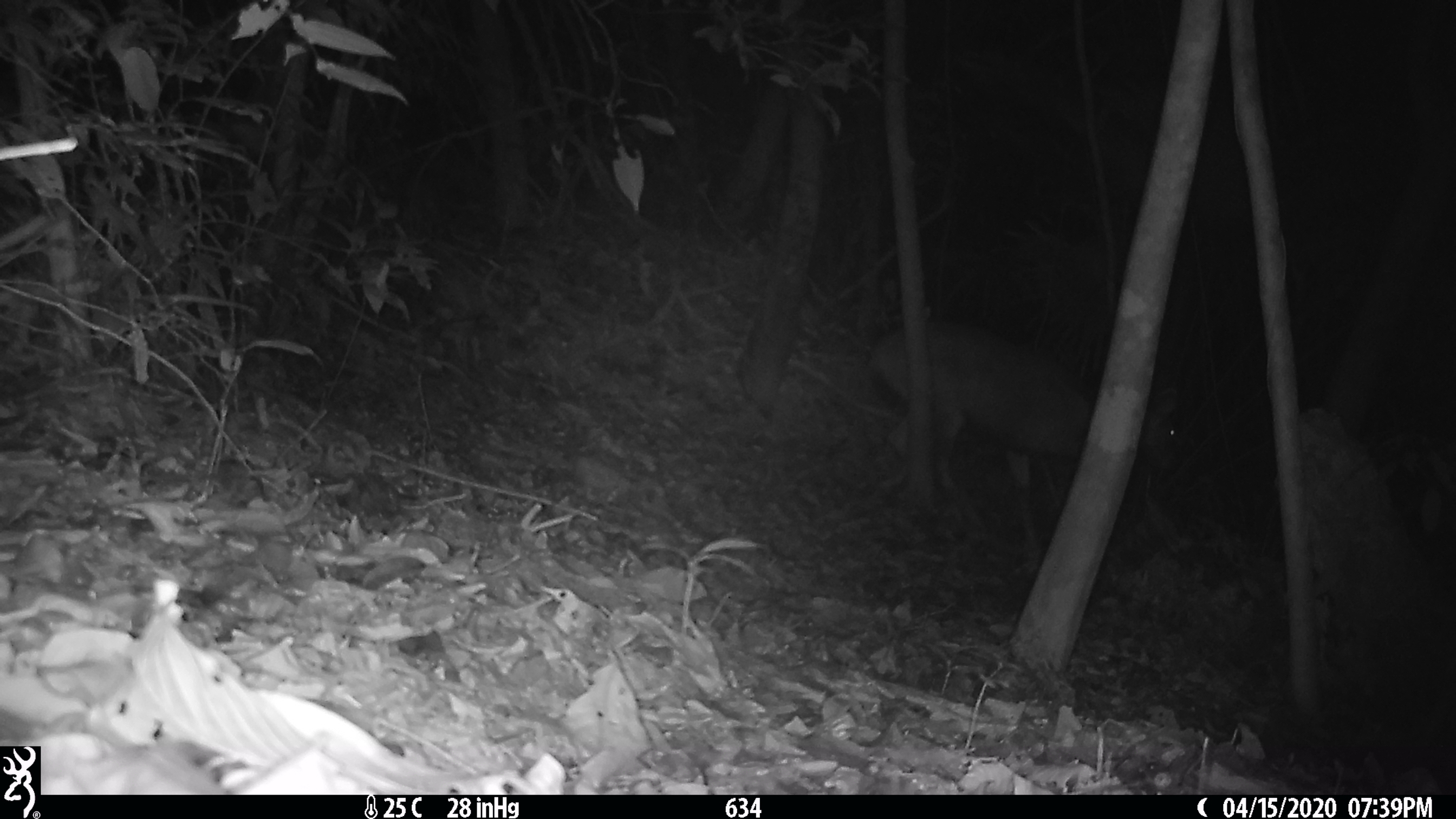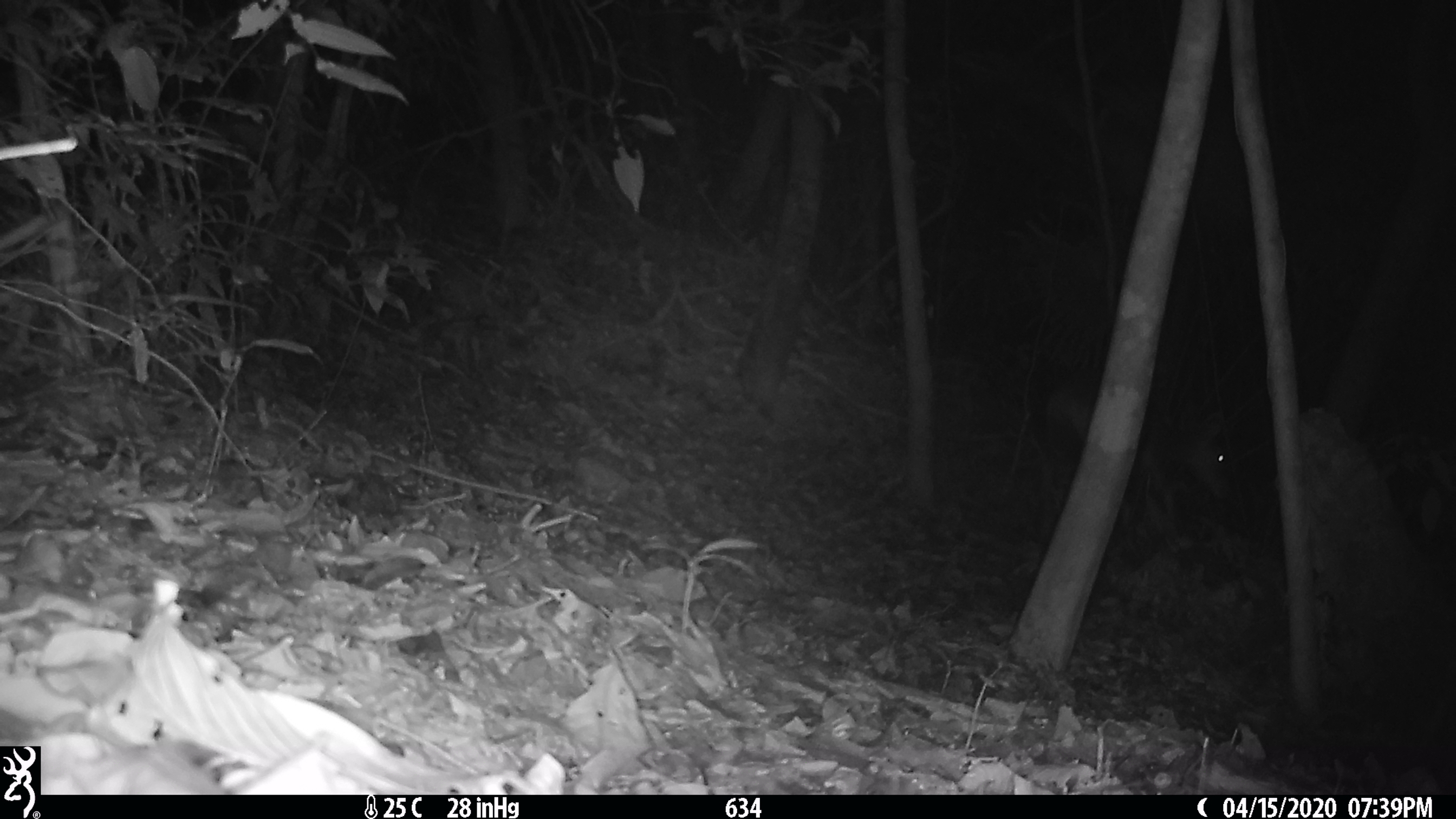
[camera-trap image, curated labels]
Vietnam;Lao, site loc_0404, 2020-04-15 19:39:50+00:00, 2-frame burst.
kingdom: Animalia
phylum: Chordata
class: Mammalia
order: Artiodactyla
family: Cervidae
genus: Rusa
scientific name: Rusa unicolor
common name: sambar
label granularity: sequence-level